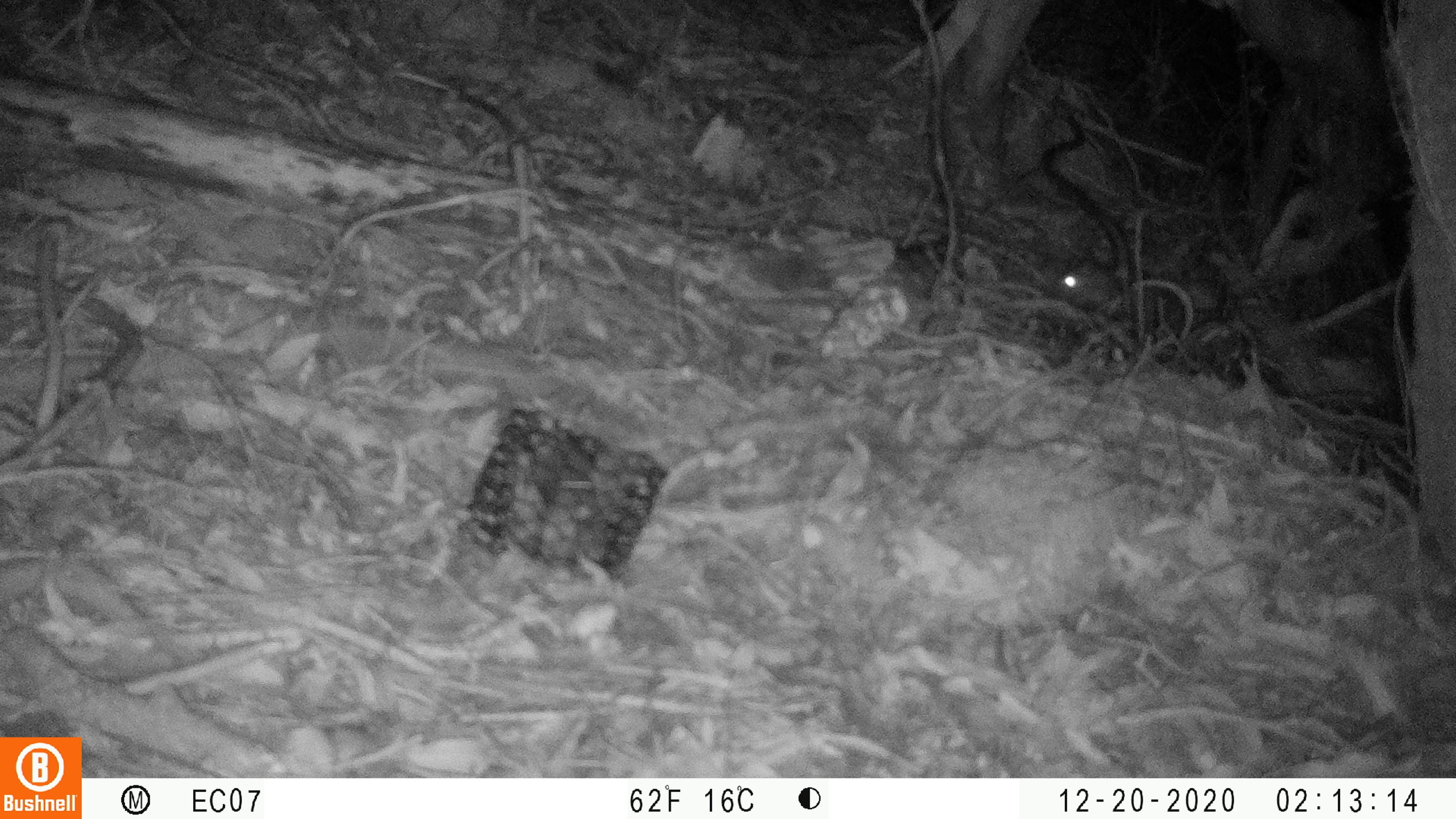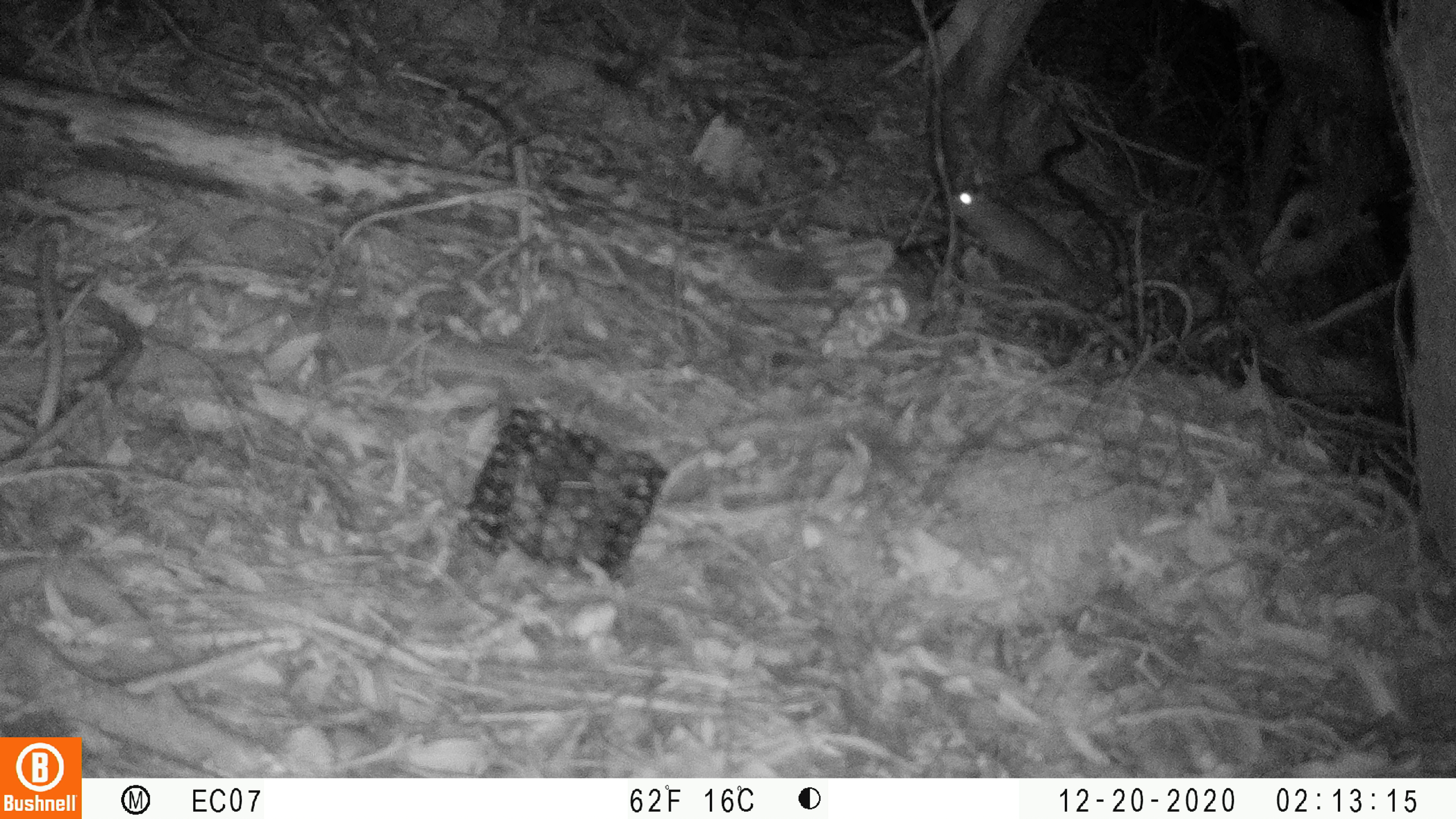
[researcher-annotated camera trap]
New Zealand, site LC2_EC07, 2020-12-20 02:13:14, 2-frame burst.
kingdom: Animalia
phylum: Chordata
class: Mammalia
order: Rodentia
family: Muridae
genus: Rattus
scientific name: Rattus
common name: rat